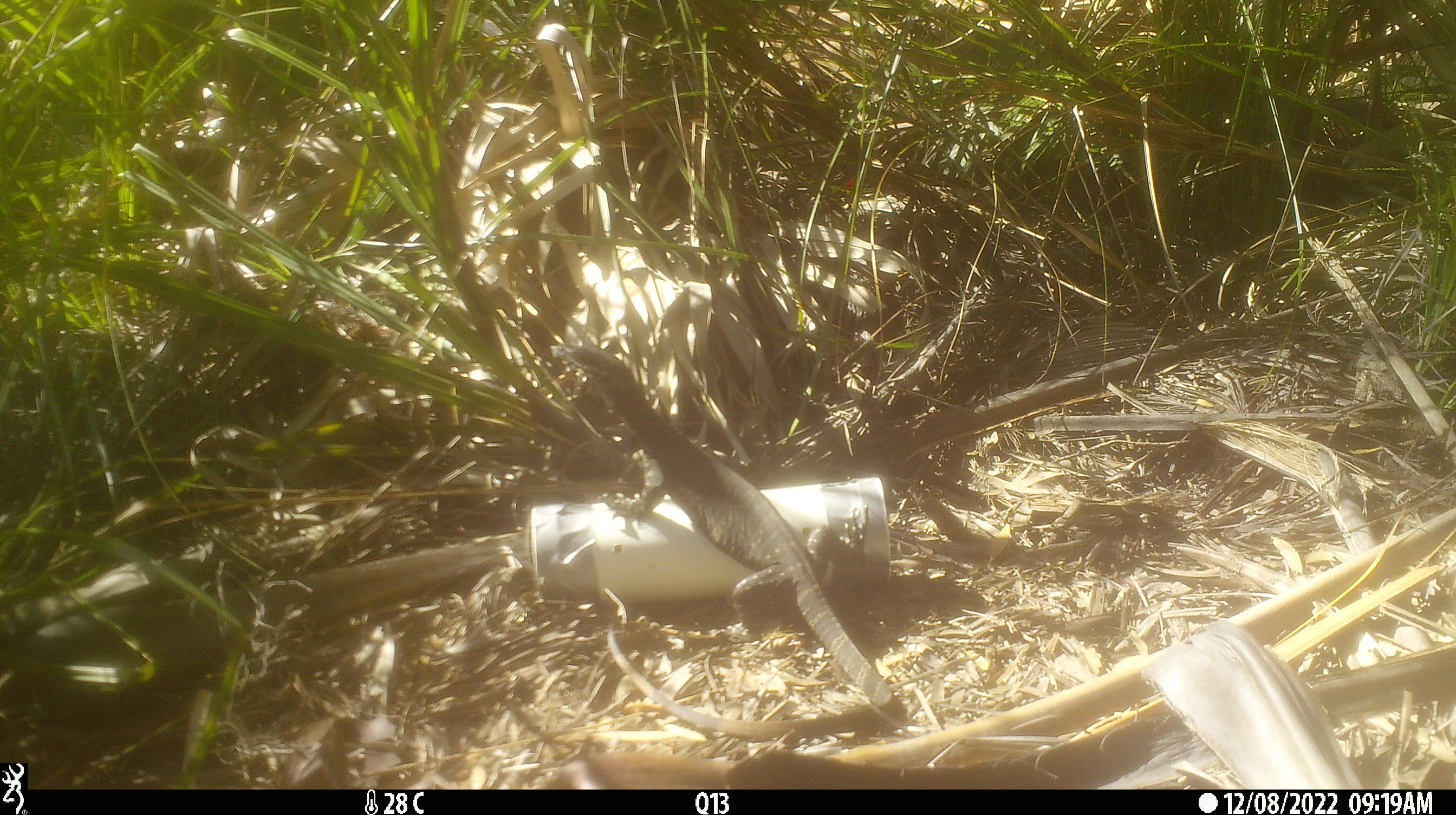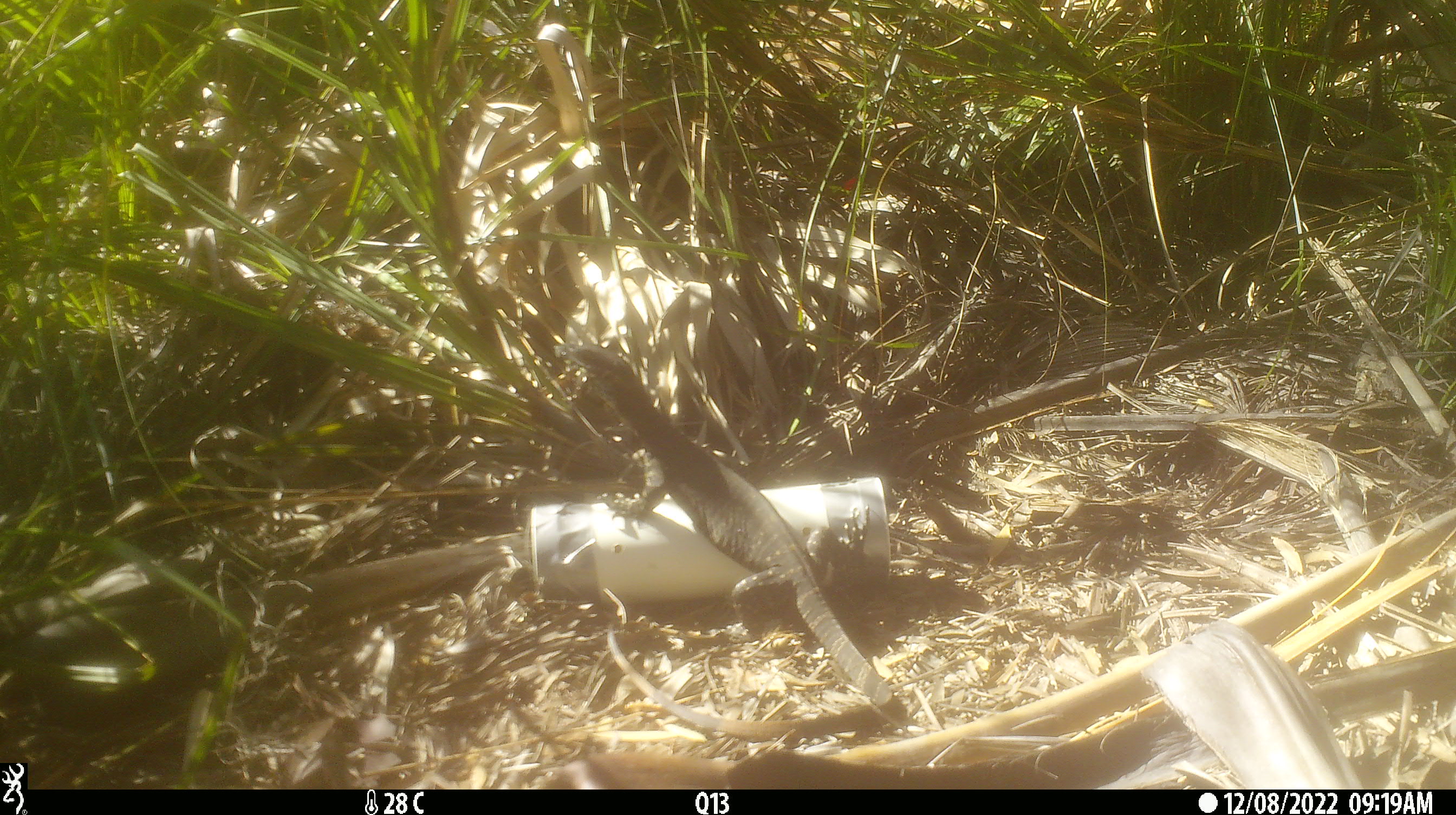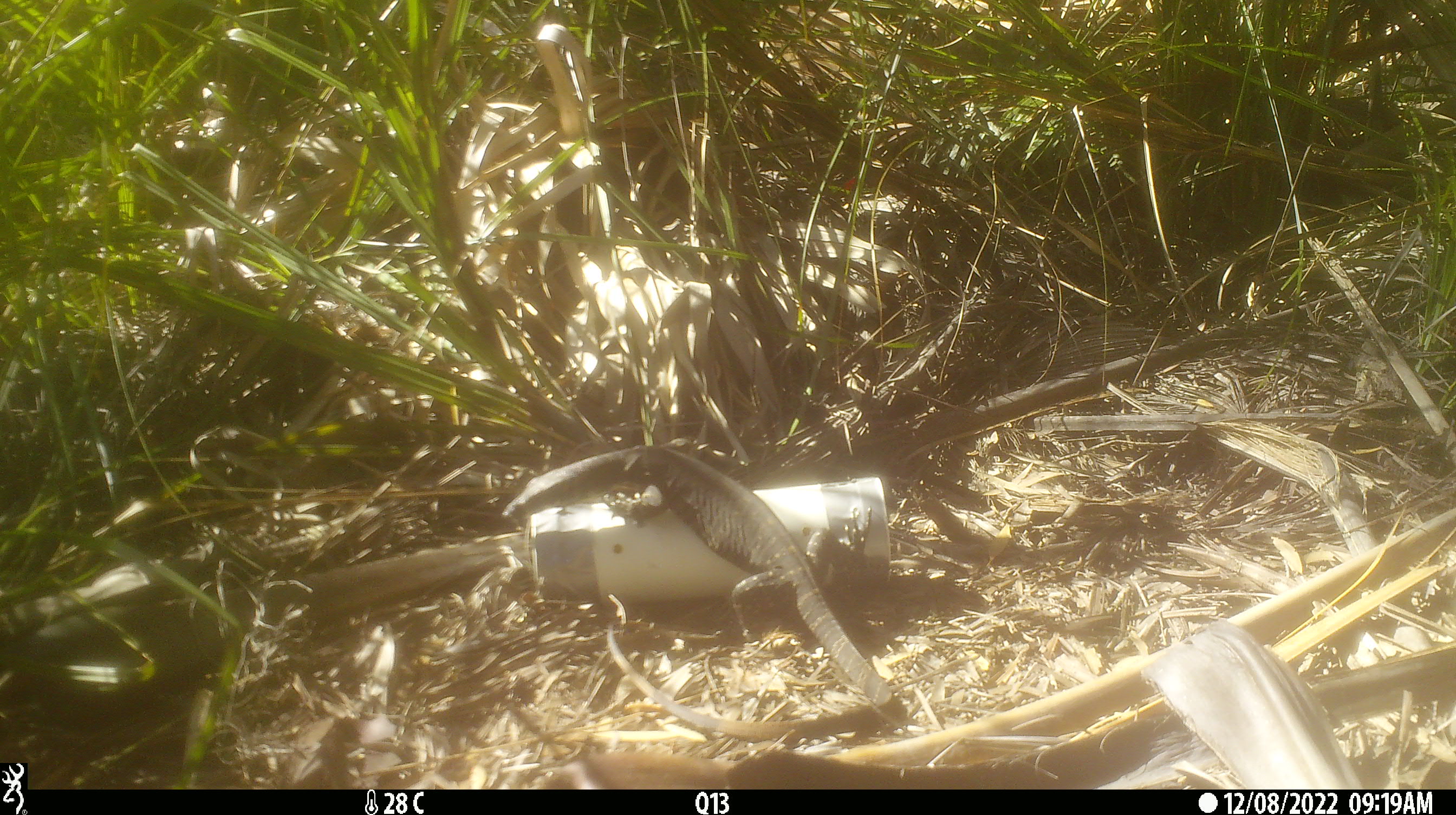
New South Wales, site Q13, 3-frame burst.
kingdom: Animalia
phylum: Chordata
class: Reptilia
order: Squamata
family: Varanidae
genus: Varanus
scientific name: Varanus varius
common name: lace monitor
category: goanna